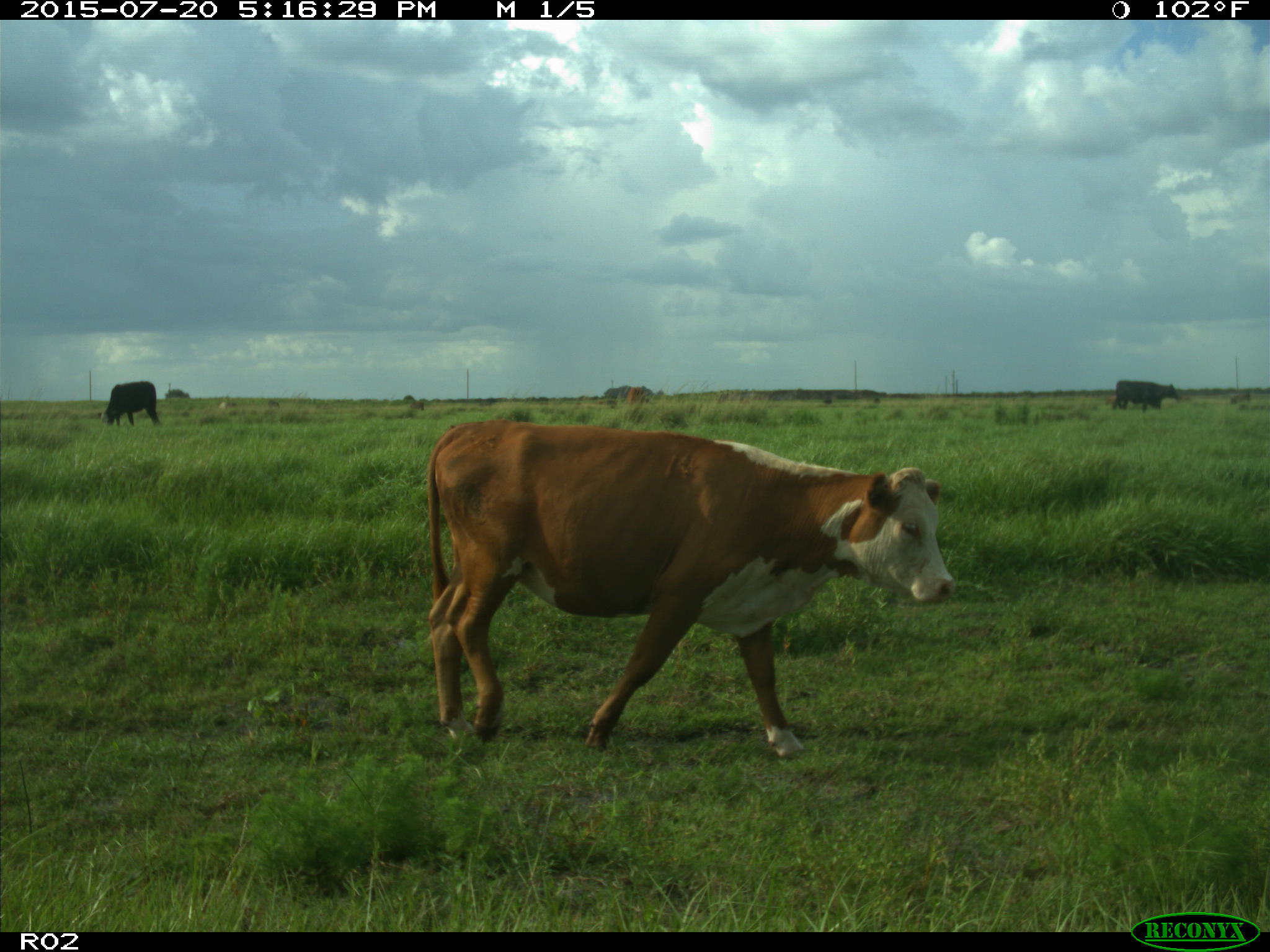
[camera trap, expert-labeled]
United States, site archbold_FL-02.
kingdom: Animalia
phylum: Chordata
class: Mammalia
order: Artiodactyla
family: Bovidae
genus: Bos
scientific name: Bos taurus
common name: domestic cow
Bos taurus (domestic cow).